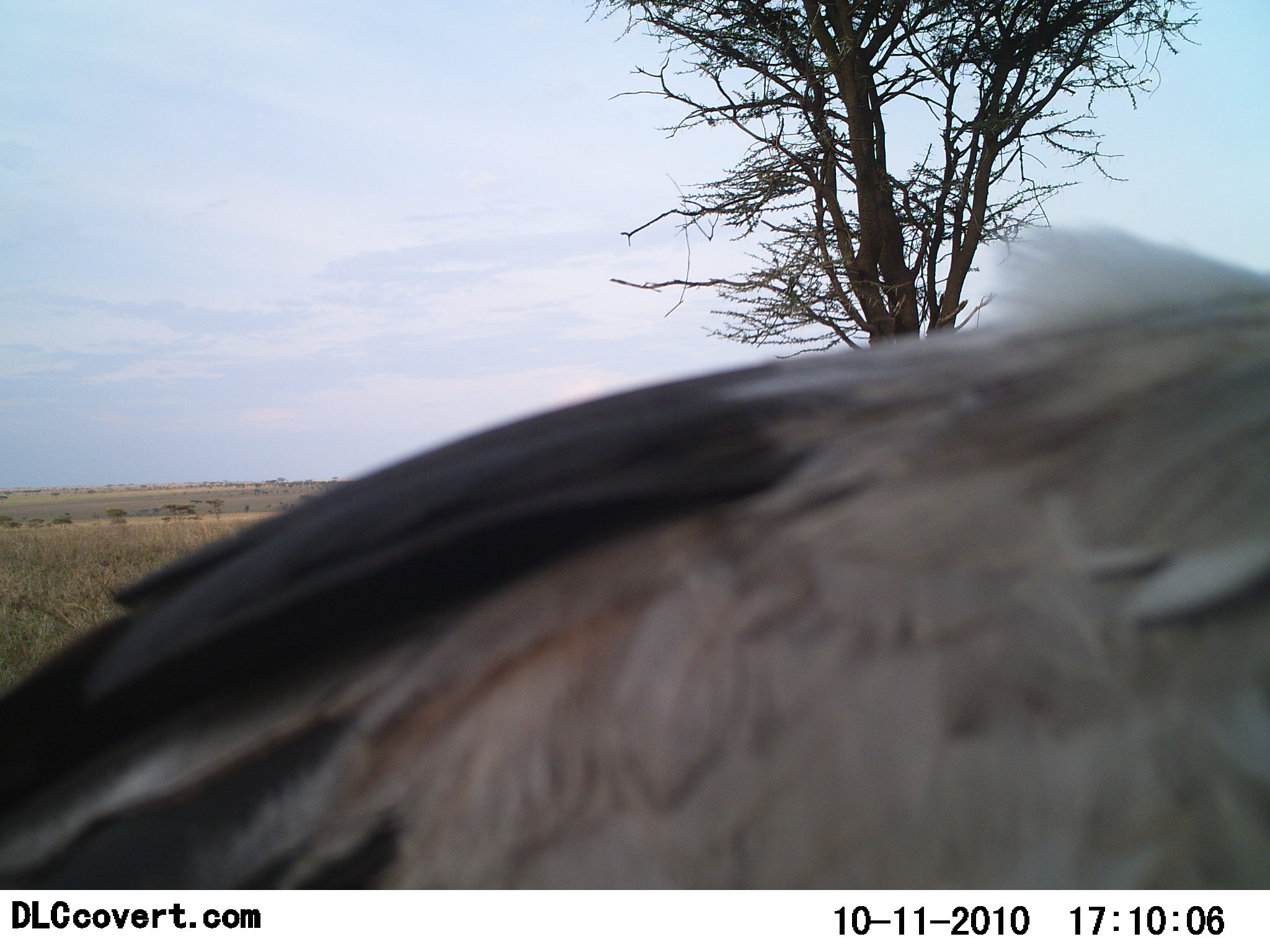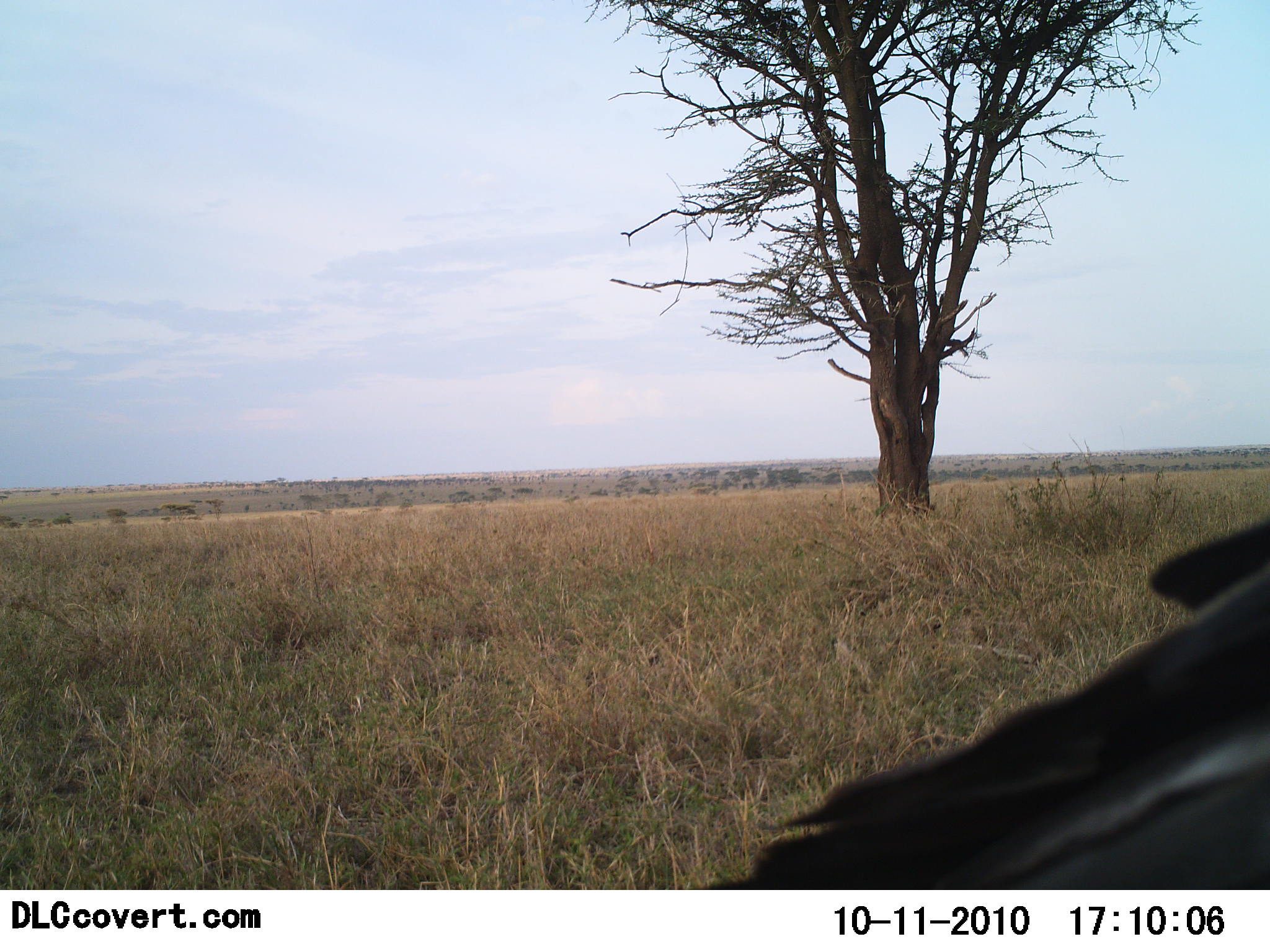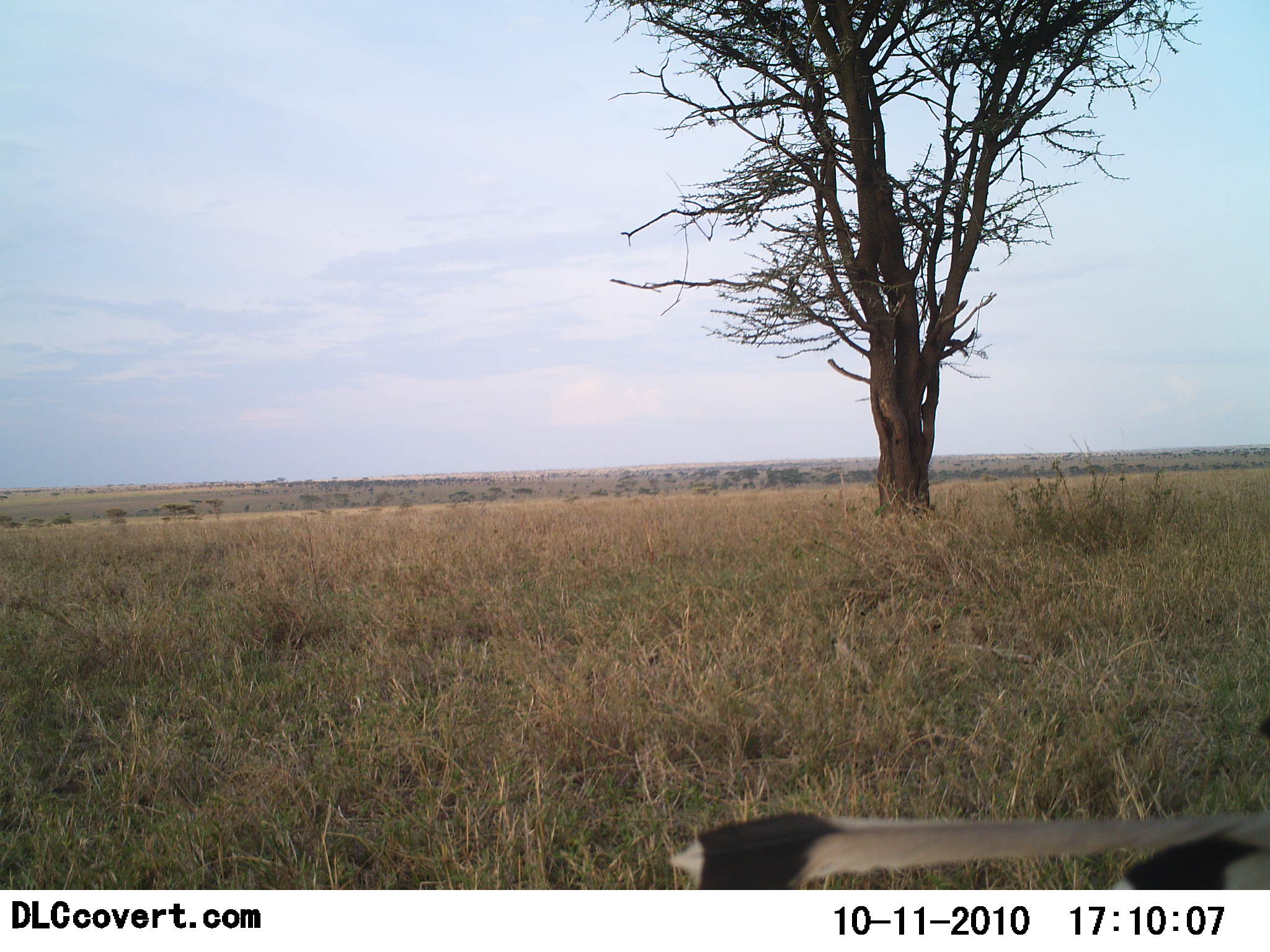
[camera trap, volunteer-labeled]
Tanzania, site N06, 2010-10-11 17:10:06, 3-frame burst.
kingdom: Animalia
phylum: Chordata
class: Aves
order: Accipitriformes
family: Sagittariidae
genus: Sagittarius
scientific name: Sagittarius serpentarius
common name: secretary bird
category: secretarybird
Secretarybird (secretary bird) (Sagittarius serpentarius), count 1. Behavior (volunteer vote fractions): standing 8%, resting 0%, moving 85%, interacting 8%. Young present (vote fraction): 0%. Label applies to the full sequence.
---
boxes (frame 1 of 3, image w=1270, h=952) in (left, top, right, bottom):
animal: (0, 227, 1270, 890)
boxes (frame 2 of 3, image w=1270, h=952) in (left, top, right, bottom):
animal: (698, 506, 1270, 889)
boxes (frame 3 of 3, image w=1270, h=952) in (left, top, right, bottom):
animal: (665, 806, 1270, 889)